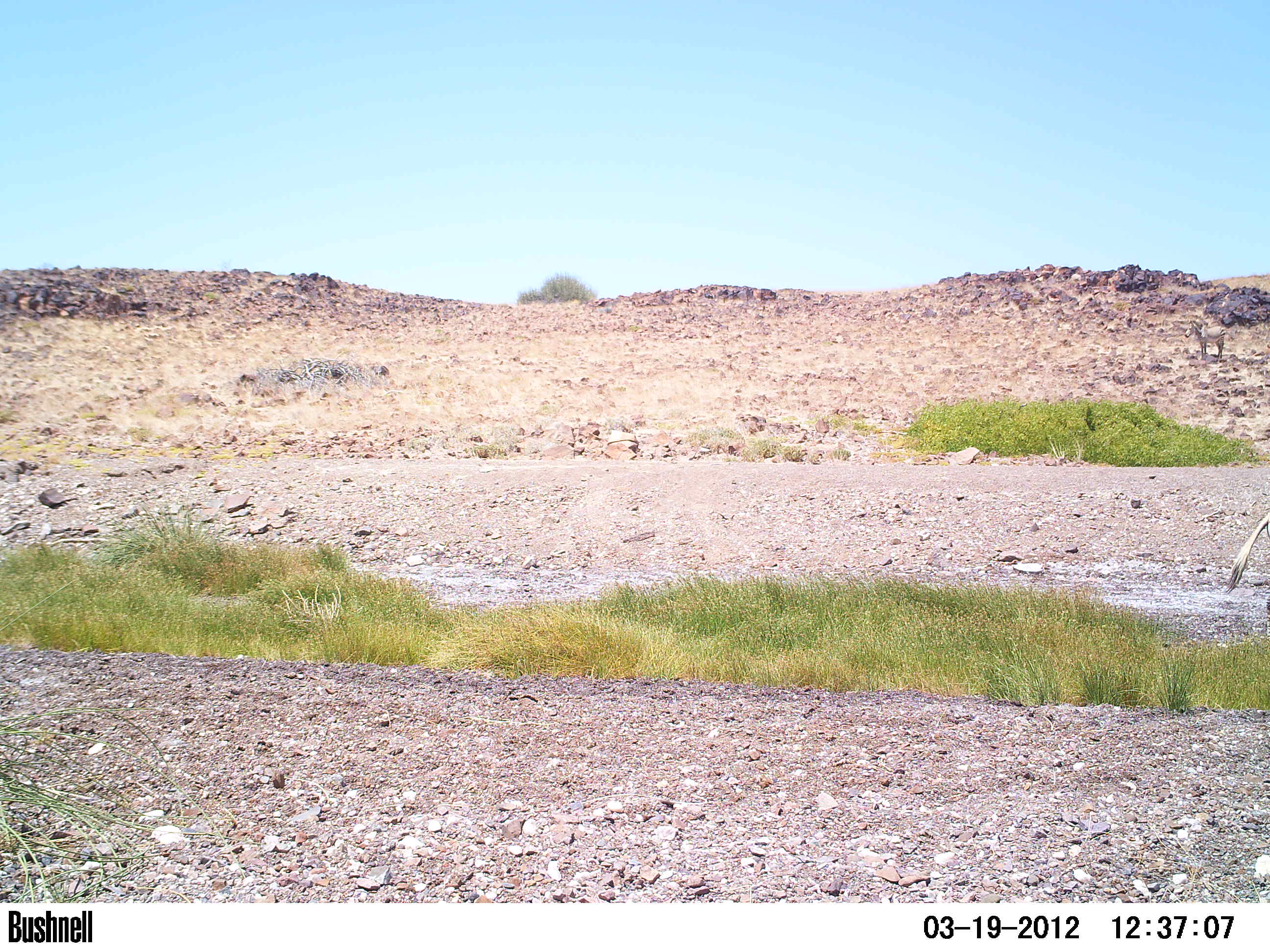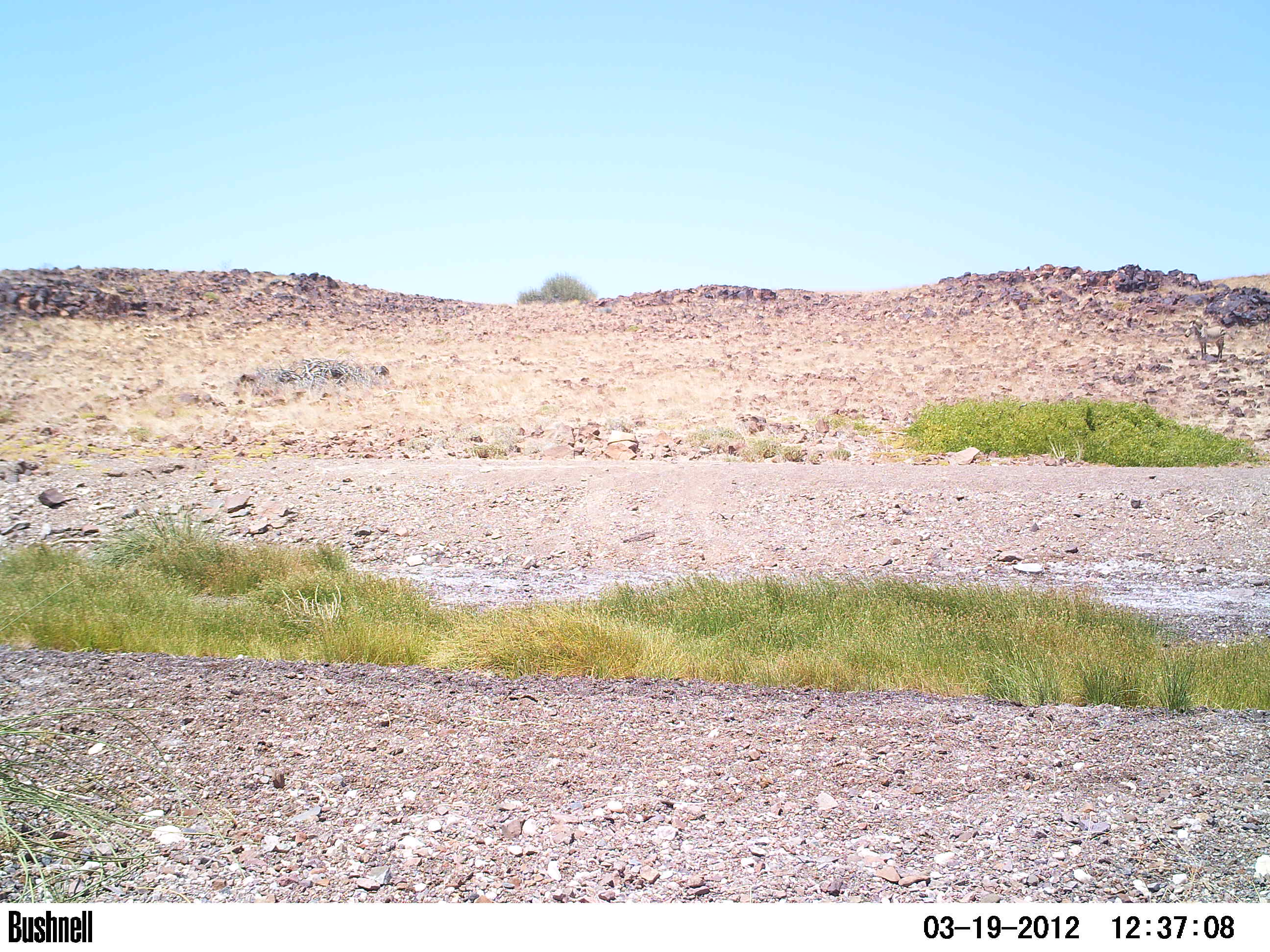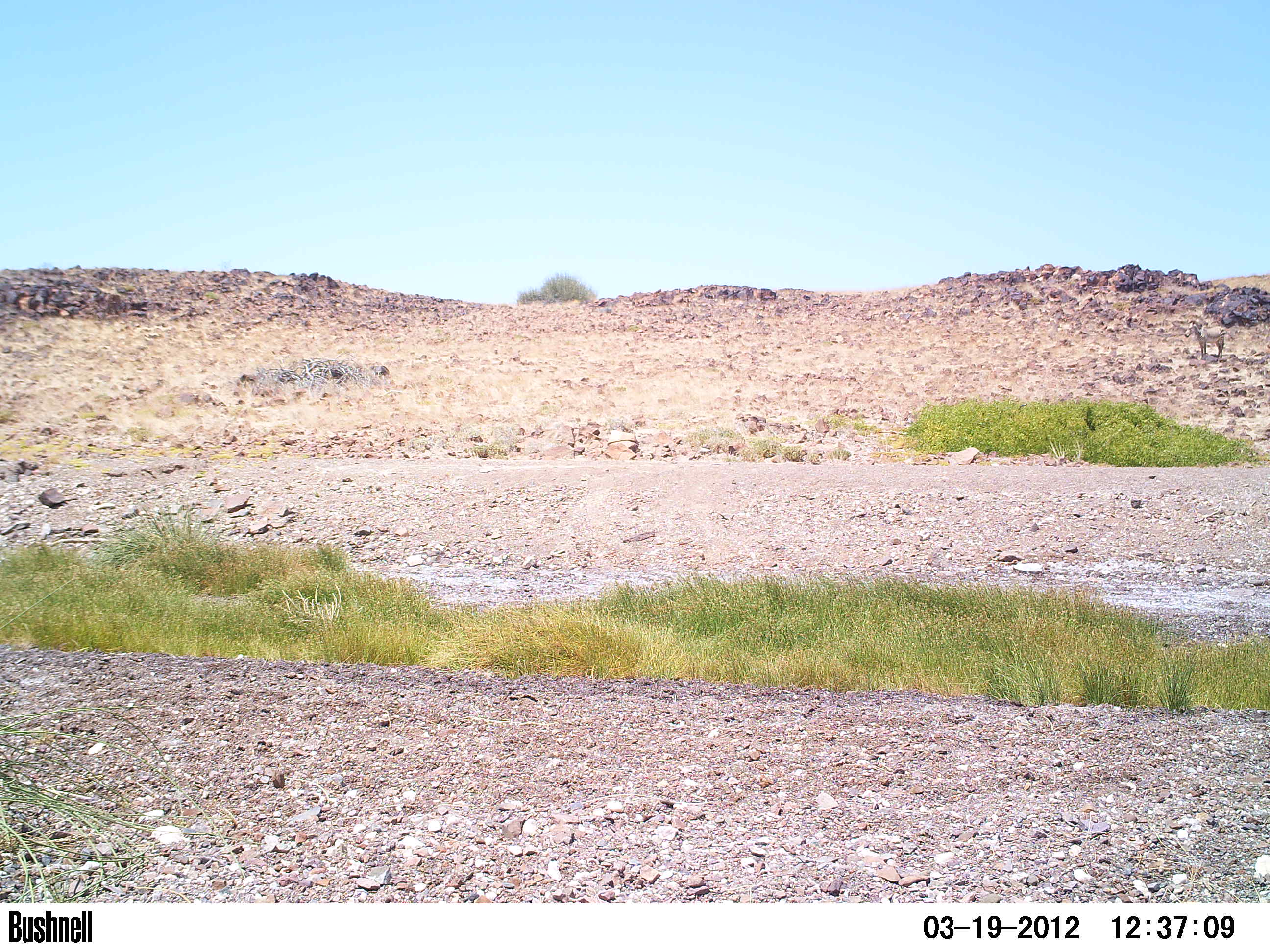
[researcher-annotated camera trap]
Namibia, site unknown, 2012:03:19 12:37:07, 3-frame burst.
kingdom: Animalia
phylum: Chordata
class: Mammalia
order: Perissodactyla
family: Equidae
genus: Equus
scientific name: Equus zebra hartmannae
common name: hartmann's mountain zebra